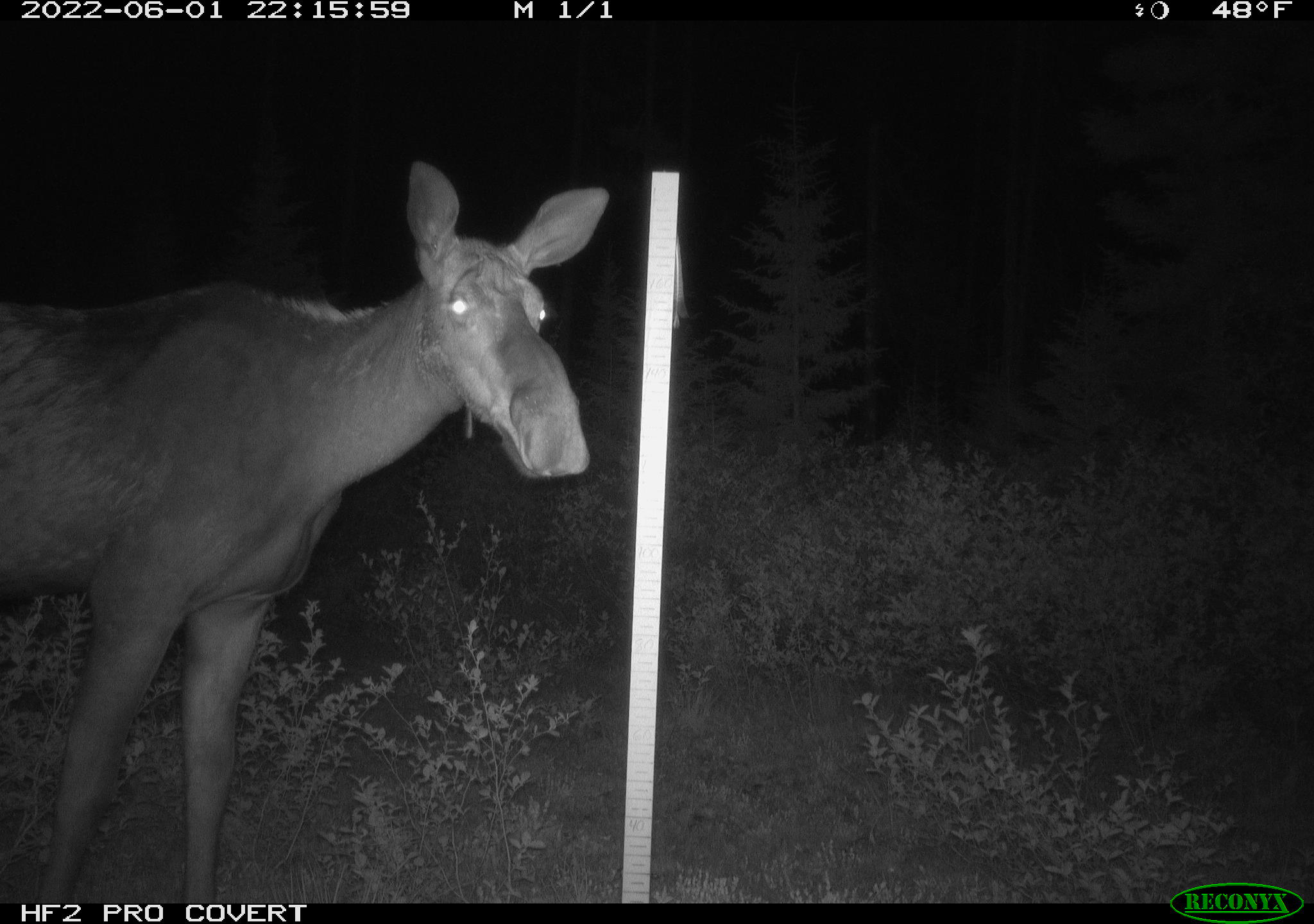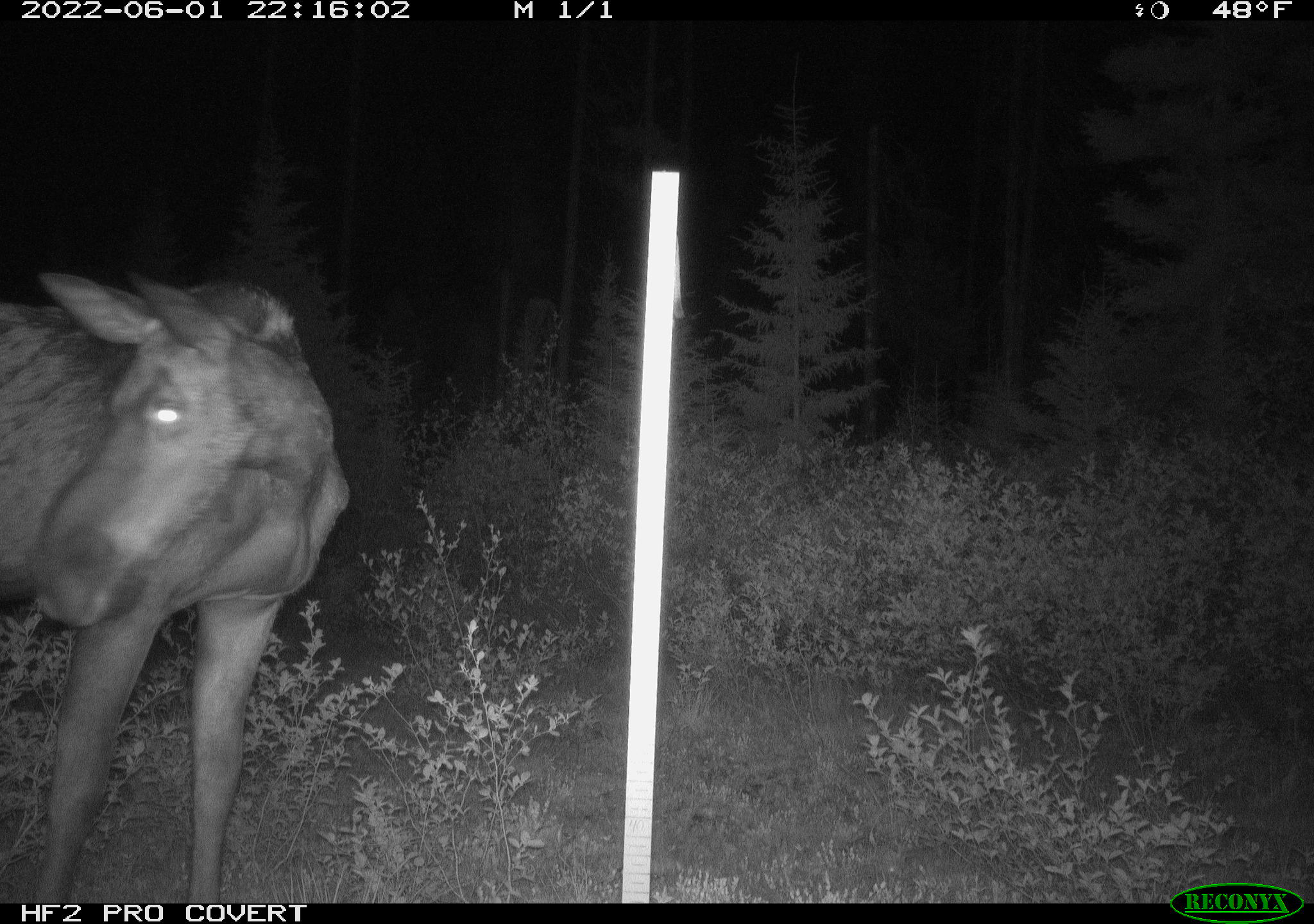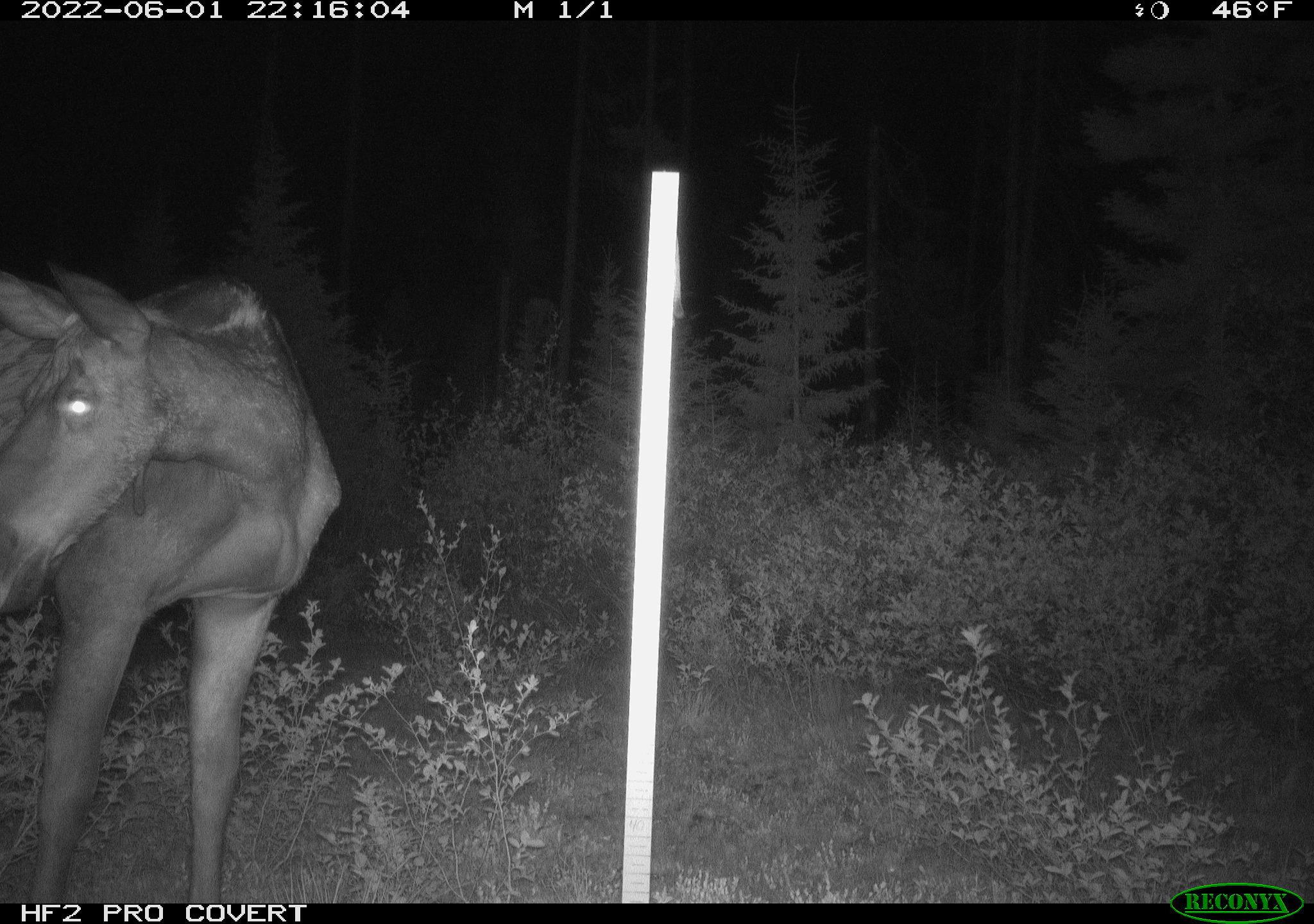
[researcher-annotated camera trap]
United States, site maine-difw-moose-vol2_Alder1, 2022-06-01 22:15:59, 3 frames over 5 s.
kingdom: Animalia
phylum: Chordata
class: Mammalia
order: Artiodactyla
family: Cervidae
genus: Alces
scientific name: Alces alces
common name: moose